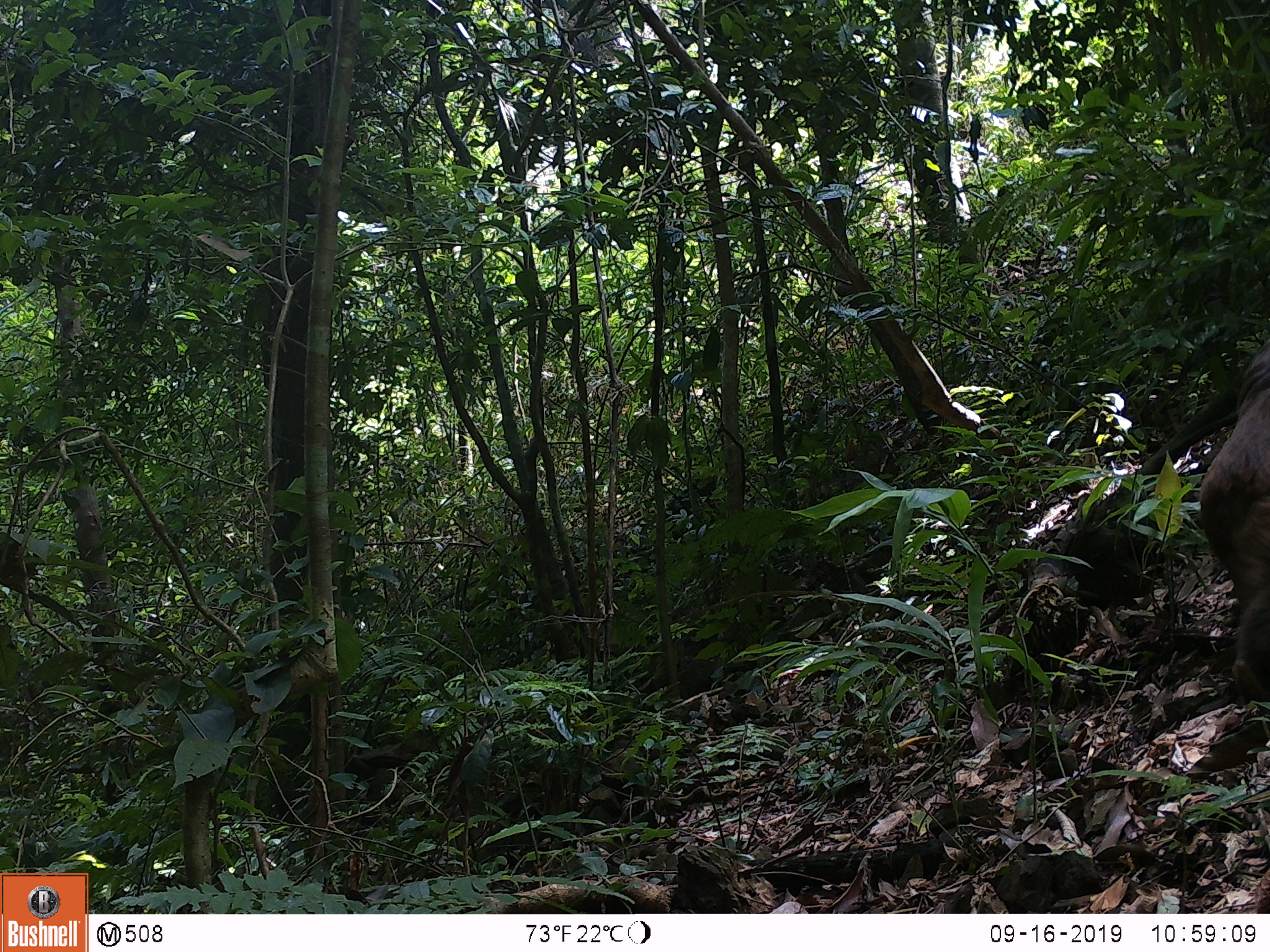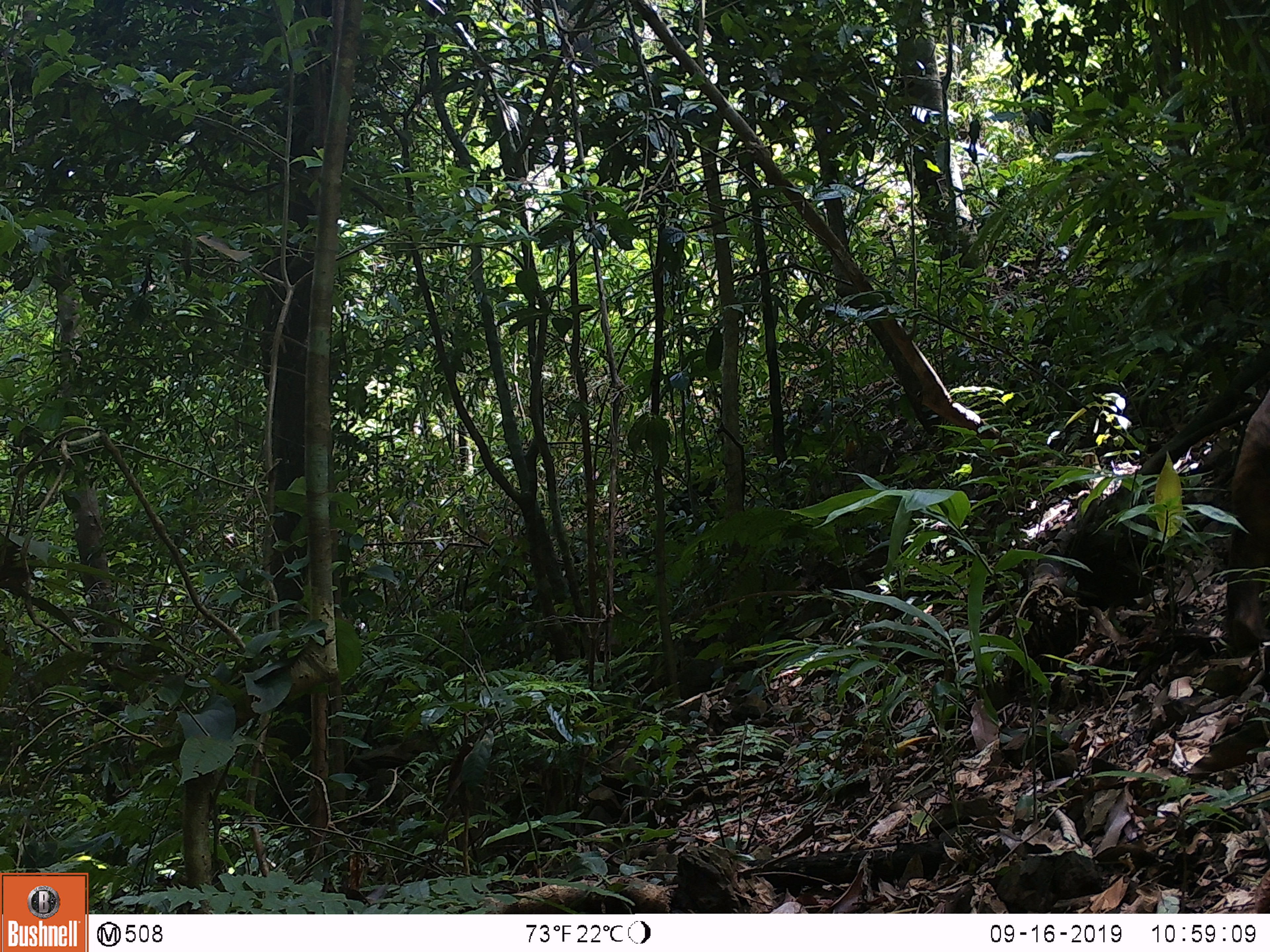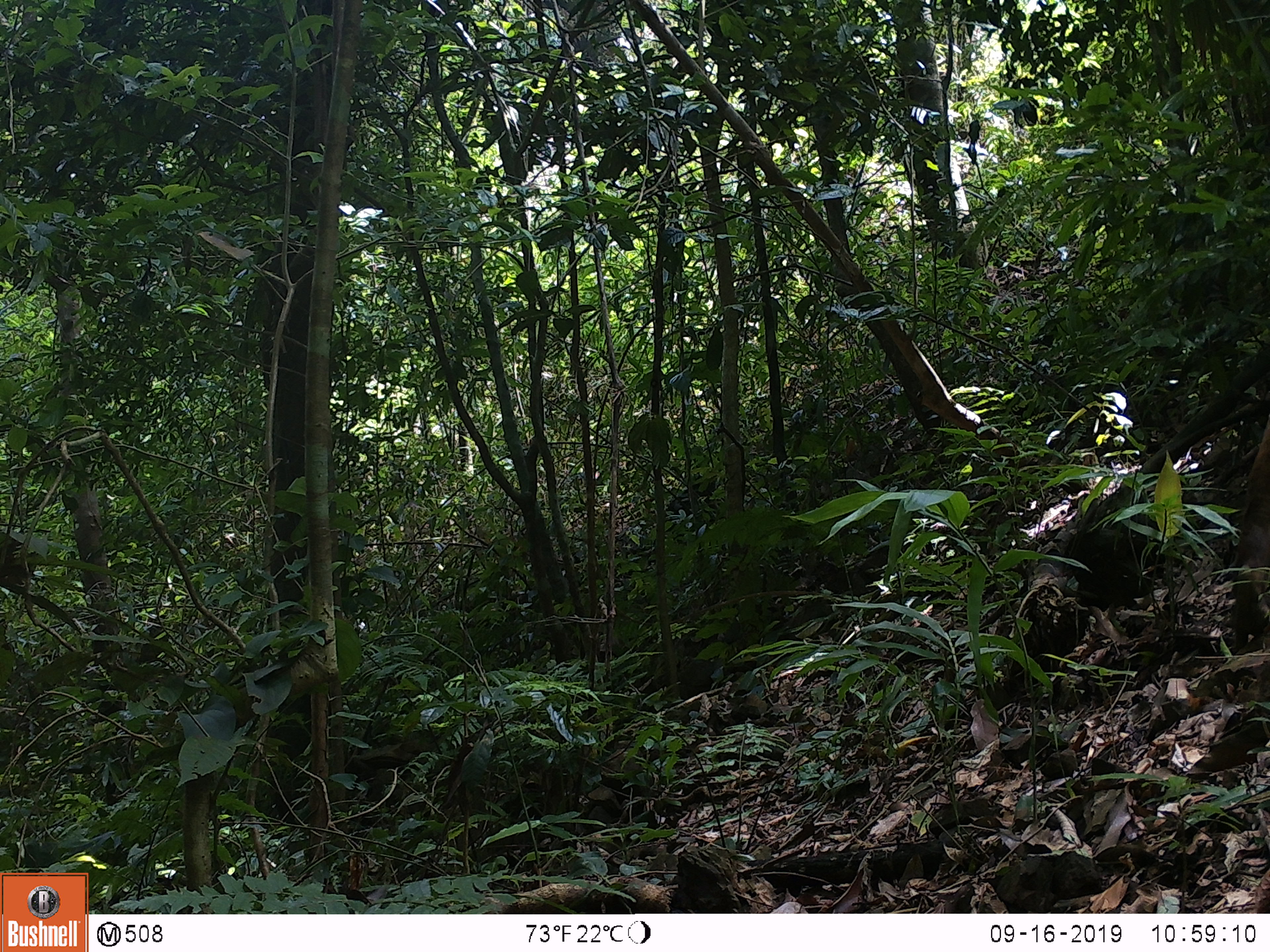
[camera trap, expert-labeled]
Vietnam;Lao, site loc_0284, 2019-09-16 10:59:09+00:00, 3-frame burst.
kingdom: Animalia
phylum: Chordata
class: Mammalia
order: Primates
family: Cercopithecidae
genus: Macaca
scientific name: Macaca arctoides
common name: stump-tailed macaque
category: stump tailed macaque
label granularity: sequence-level